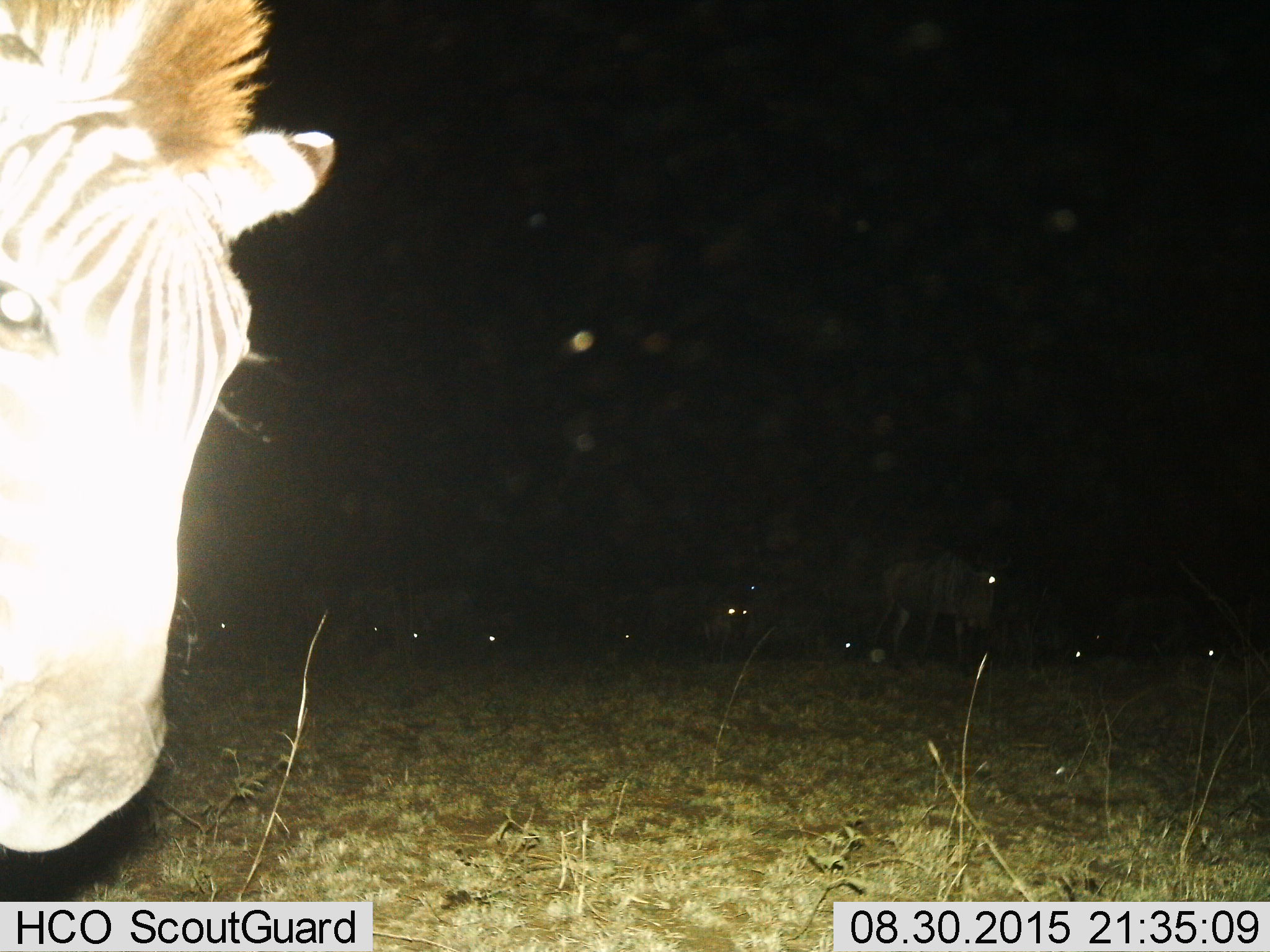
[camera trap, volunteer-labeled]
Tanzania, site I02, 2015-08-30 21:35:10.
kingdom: Animalia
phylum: Chordata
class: Mammalia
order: Artiodactyla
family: Bovidae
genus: Connochaetes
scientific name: Connochaetes taurinus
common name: blue wildebeest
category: wildebeest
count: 8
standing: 80%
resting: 0%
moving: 40%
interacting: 0%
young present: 0%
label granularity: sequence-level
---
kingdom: Animalia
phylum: Chordata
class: Mammalia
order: Perissodactyla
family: Equidae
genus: Equus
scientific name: Equus quagga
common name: plains zebra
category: zebra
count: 1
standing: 90%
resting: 0%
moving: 0%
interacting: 10%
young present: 0%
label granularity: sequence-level